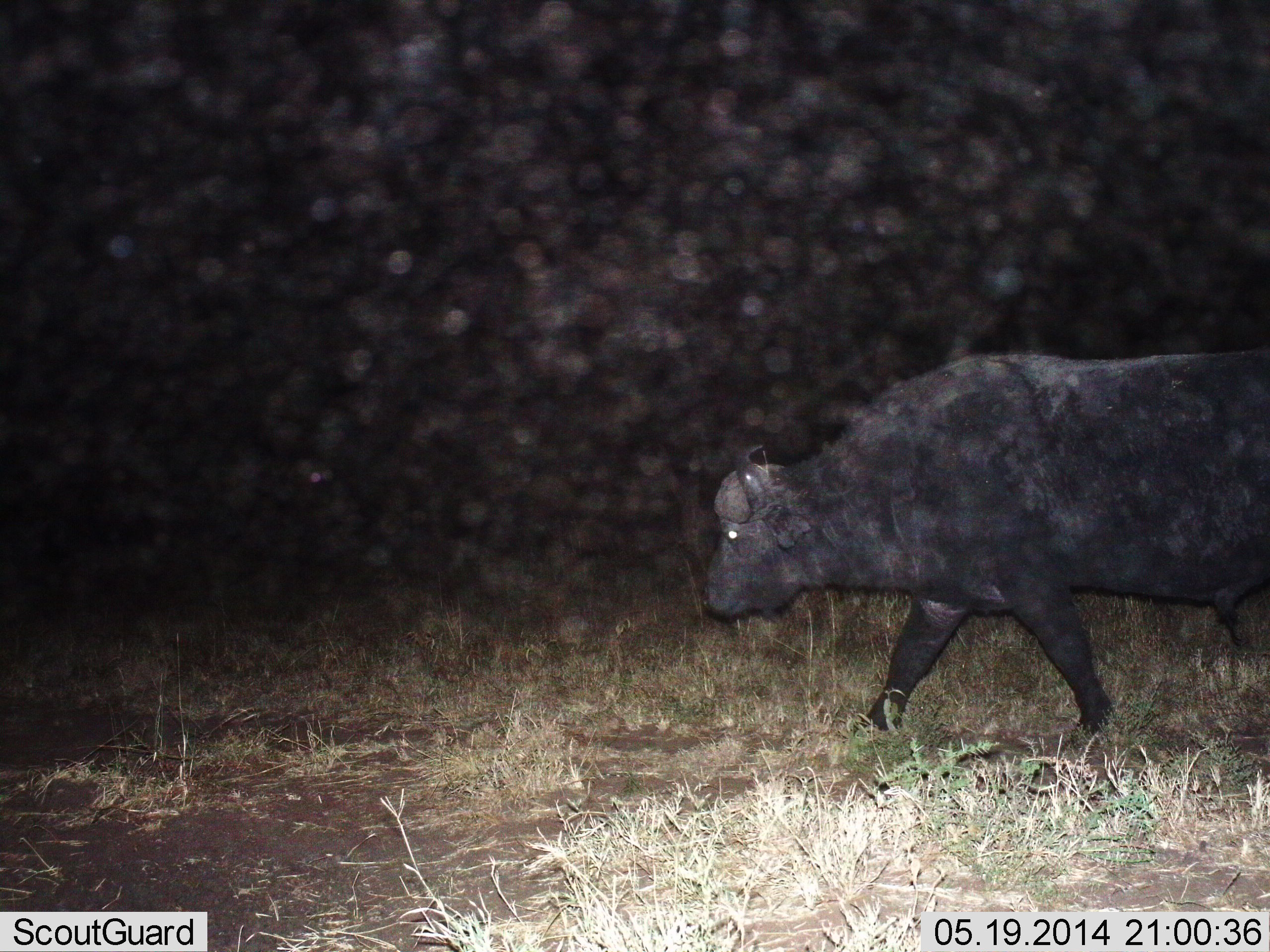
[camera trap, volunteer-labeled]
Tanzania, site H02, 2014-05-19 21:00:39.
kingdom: Animalia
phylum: Chordata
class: Mammalia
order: Artiodactyla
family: Bovidae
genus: Syncerus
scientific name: Syncerus caffer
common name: cape buffalo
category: buffalo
Buffalo (cape buffalo) (Syncerus caffer), count 1. Behavior (volunteer vote fractions): standing 0%, resting 0%, moving 100%, interacting 0%. Young present (vote fraction): 0%. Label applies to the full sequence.